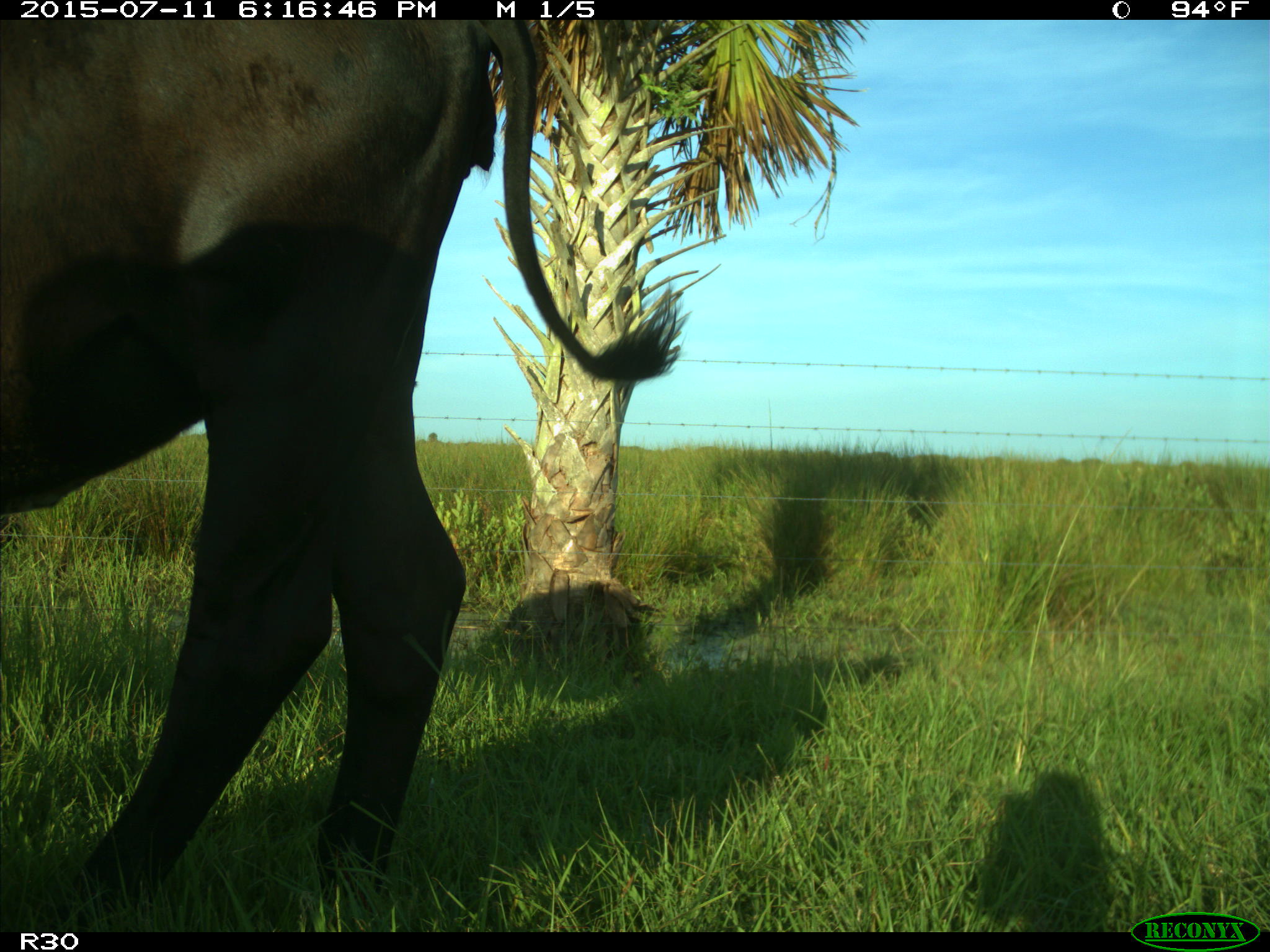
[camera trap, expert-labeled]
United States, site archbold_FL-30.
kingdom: Animalia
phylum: Chordata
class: Mammalia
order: Artiodactyla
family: Bovidae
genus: Bos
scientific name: Bos taurus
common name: domestic cow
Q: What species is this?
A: Bos taurus (domestic cow).